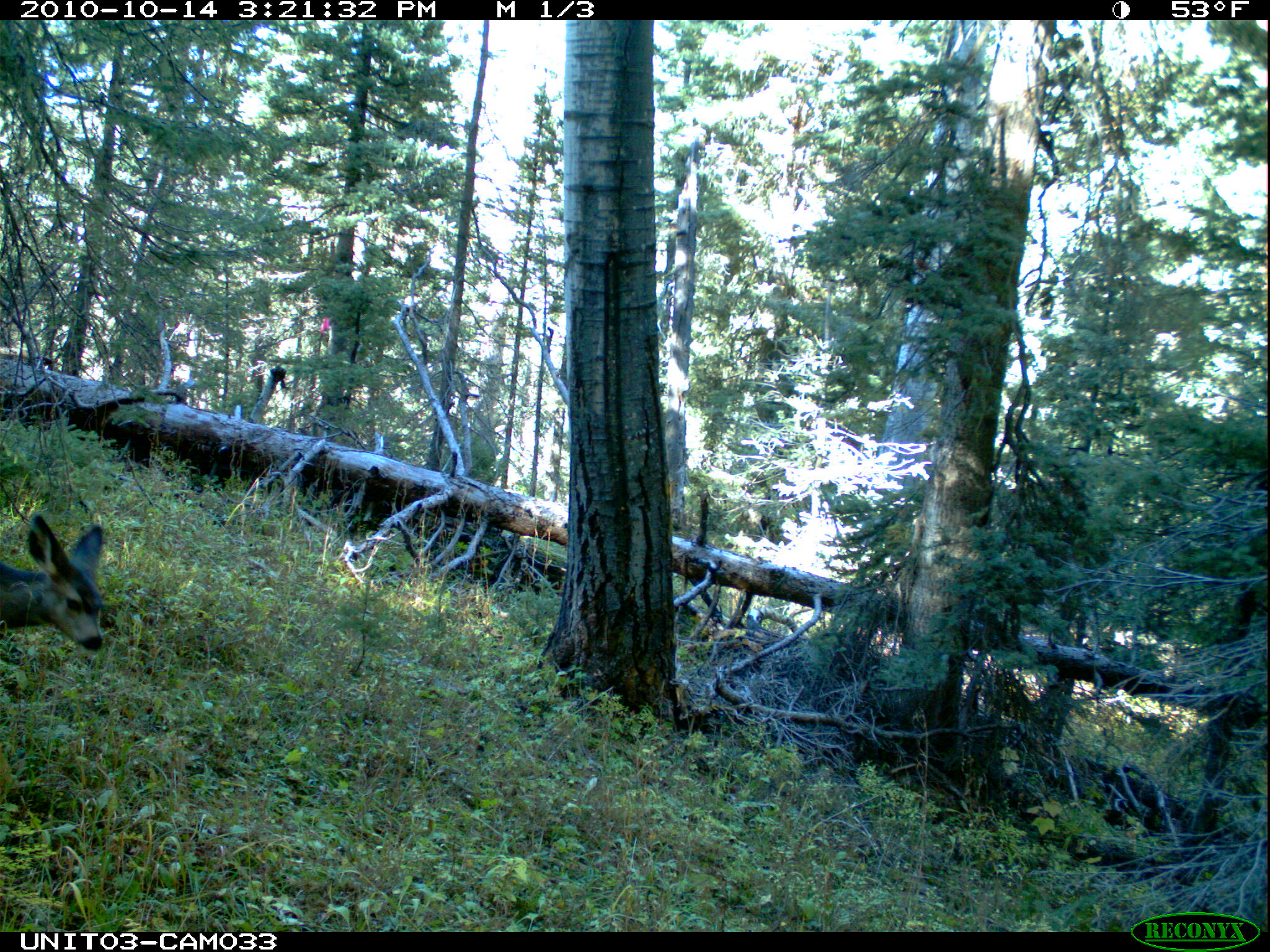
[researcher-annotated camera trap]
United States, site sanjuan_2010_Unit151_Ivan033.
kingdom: Animalia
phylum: Chordata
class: Mammalia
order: Artiodactyla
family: Cervidae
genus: Odocoileus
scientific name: Odocoileus hemionus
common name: mule deer